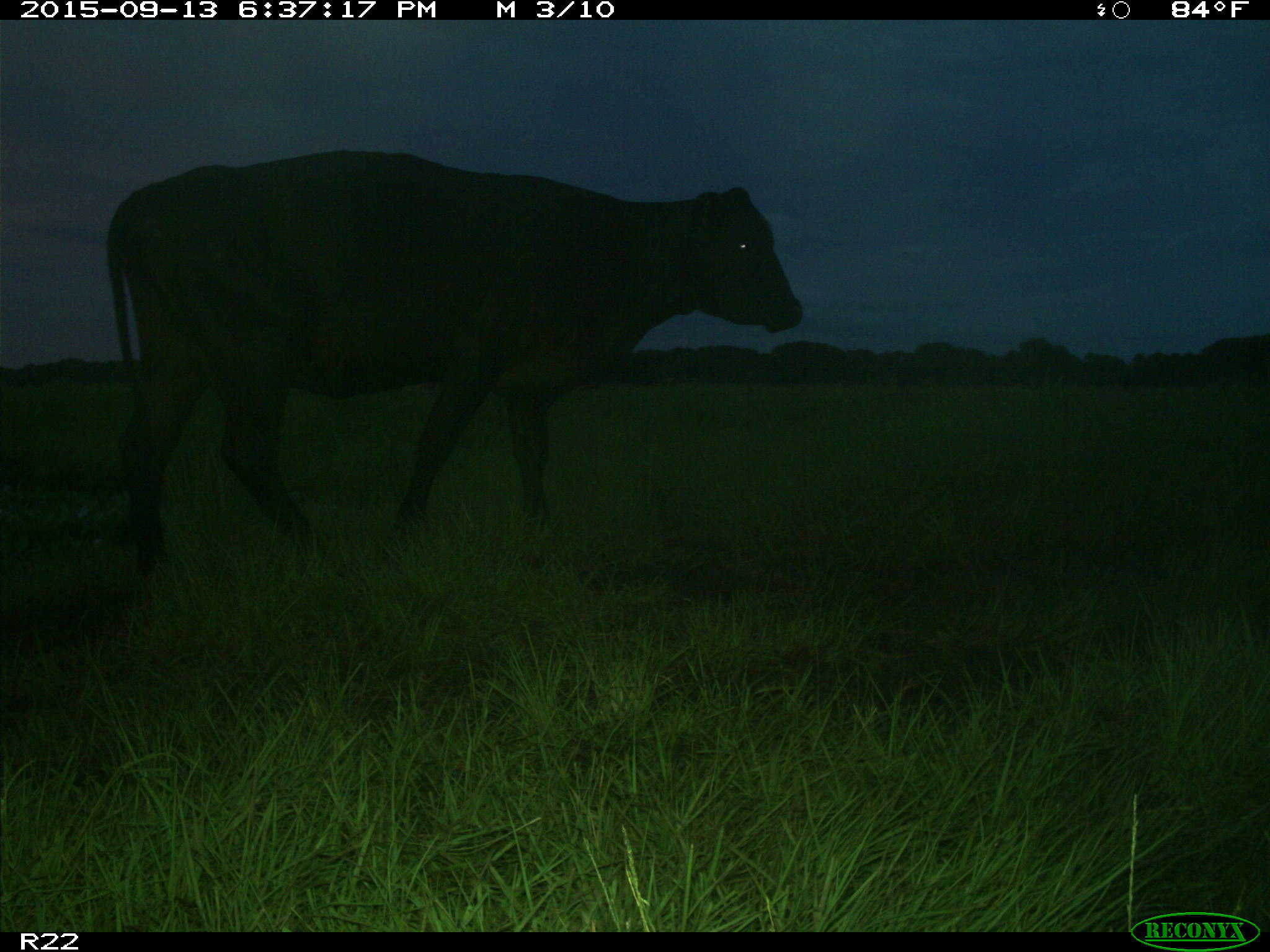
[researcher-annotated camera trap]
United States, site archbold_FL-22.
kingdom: Animalia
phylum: Chordata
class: Mammalia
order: Artiodactyla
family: Bovidae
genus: Bos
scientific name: Bos taurus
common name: domestic cow